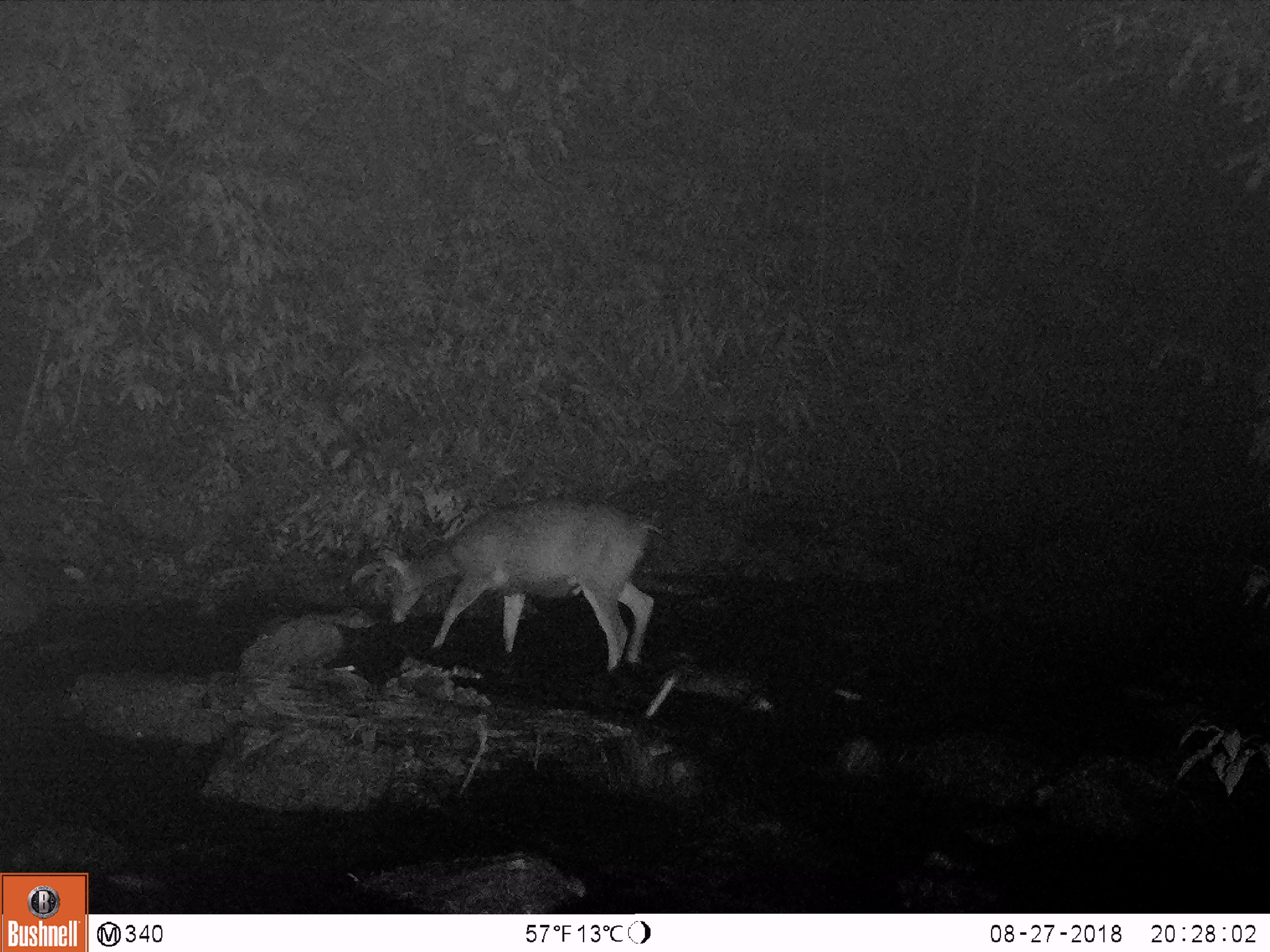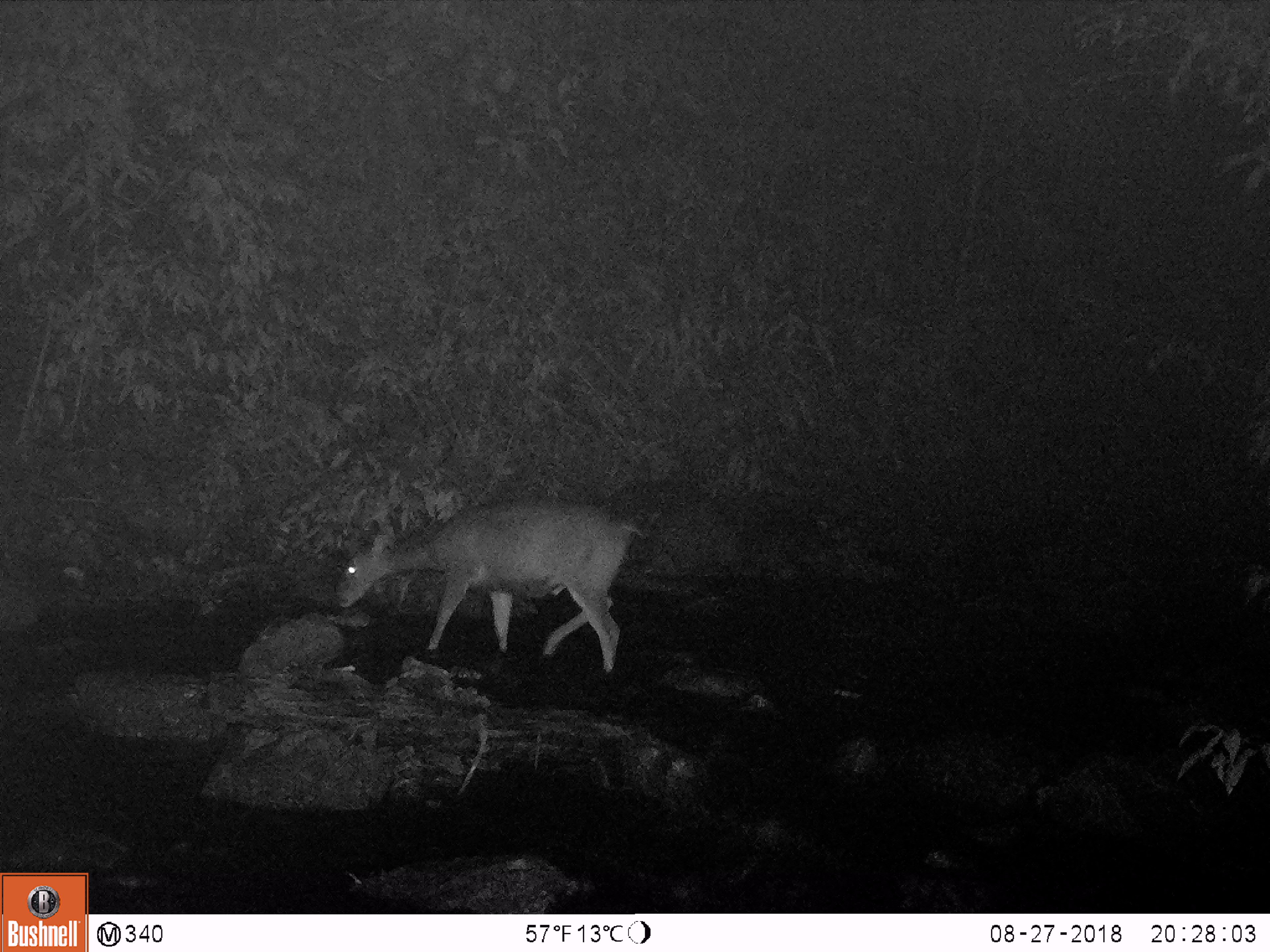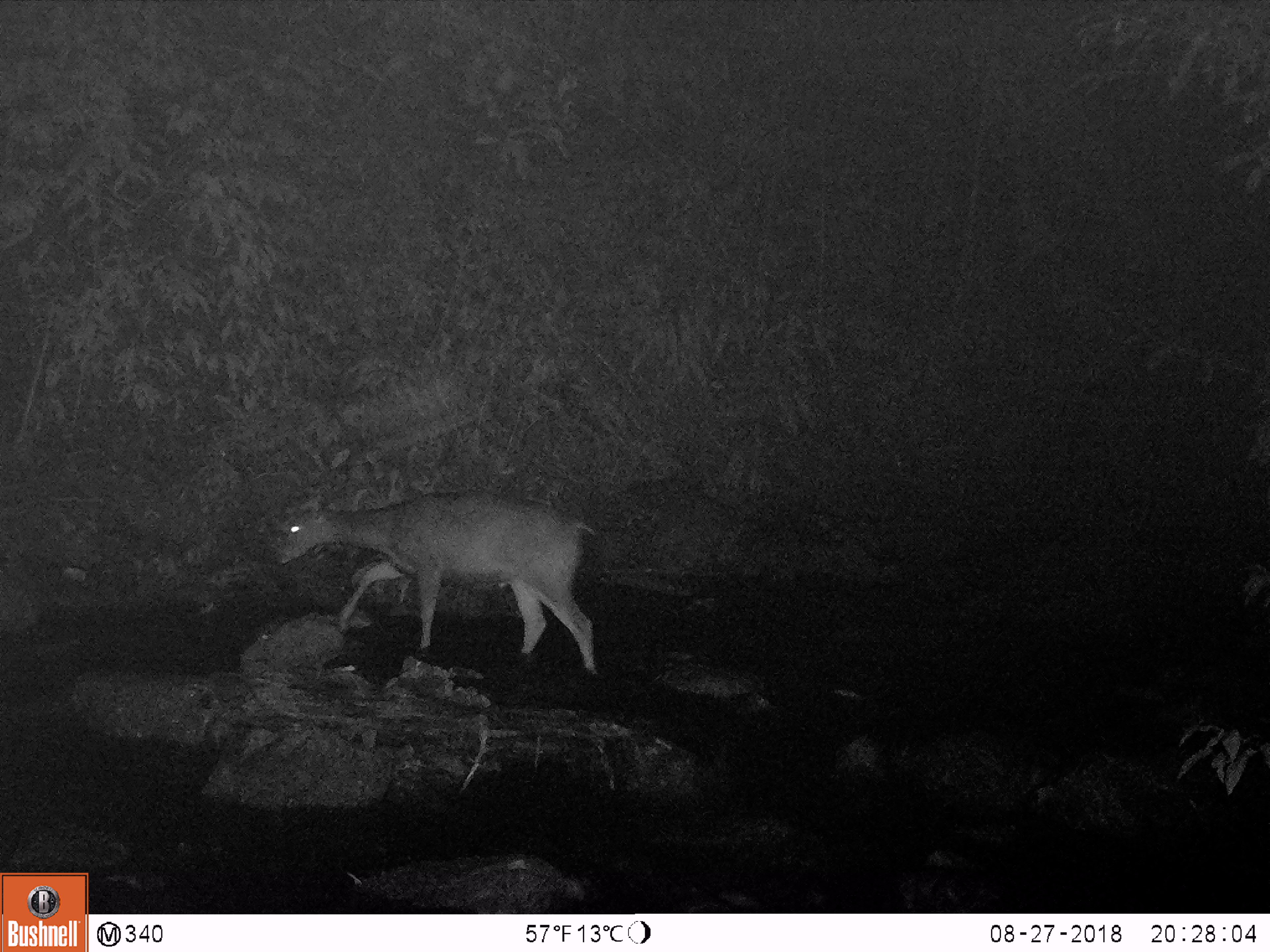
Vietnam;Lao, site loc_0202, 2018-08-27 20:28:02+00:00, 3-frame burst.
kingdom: Animalia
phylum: Chordata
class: Mammalia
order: Artiodactyla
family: Cervidae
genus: Rusa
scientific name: Rusa unicolor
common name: sambar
Sambar (Rusa unicolor). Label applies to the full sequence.